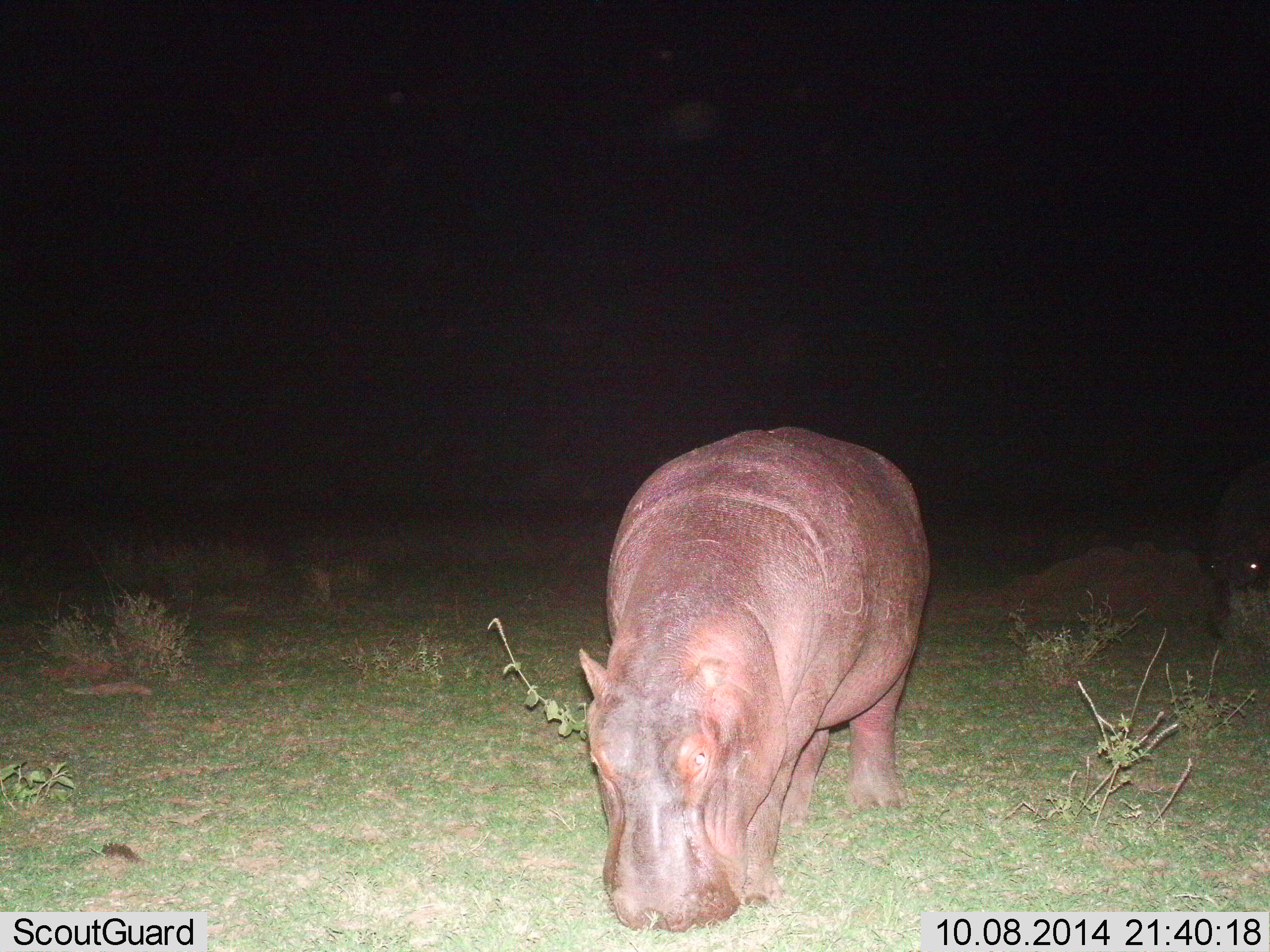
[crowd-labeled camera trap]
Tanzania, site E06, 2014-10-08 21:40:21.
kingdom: Animalia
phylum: Chordata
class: Mammalia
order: Artiodactyla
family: Hippopotamidae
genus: Hippopotamus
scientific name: Hippopotamus amphibius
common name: hippopotamus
Hippopotamus (Hippopotamus amphibius), count 2. Behavior (volunteer vote fractions): standing 20%, resting 0%, moving 20%, interacting 0%. Young present (vote fraction): 0%. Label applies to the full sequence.